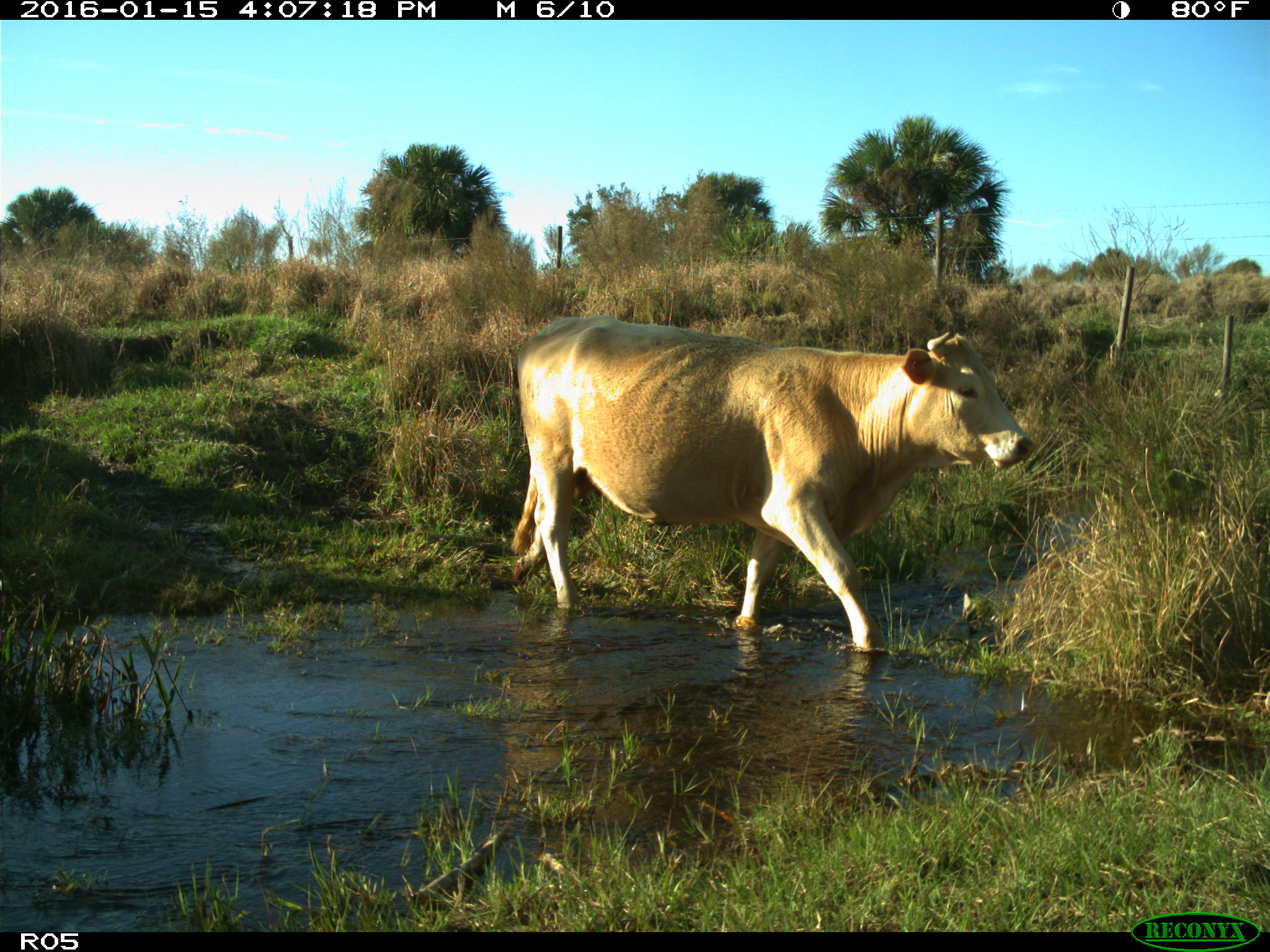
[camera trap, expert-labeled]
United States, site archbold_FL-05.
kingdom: Animalia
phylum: Chordata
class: Mammalia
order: Artiodactyla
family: Bovidae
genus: Bos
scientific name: Bos taurus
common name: domestic cow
Bos taurus (domestic cow).